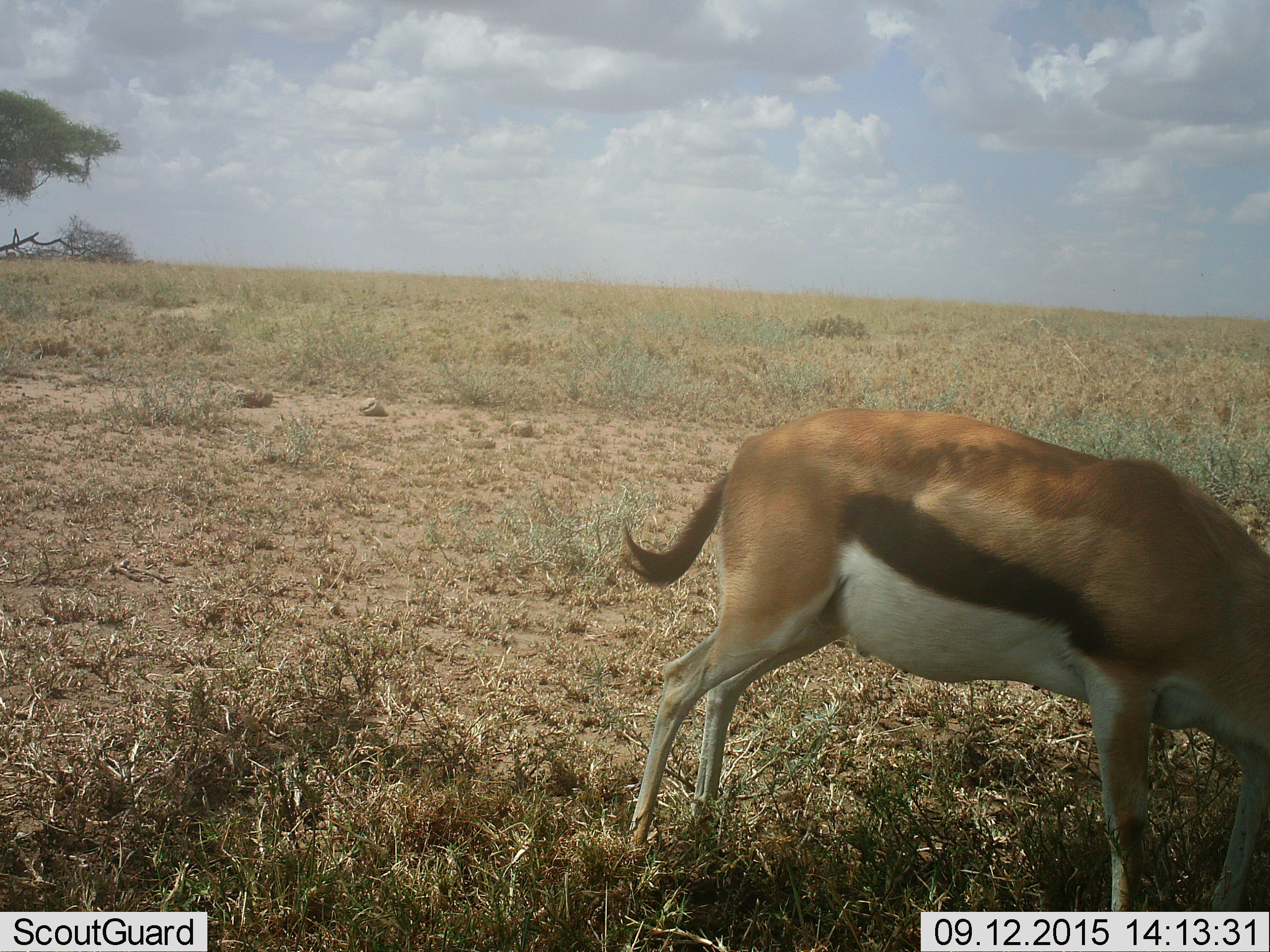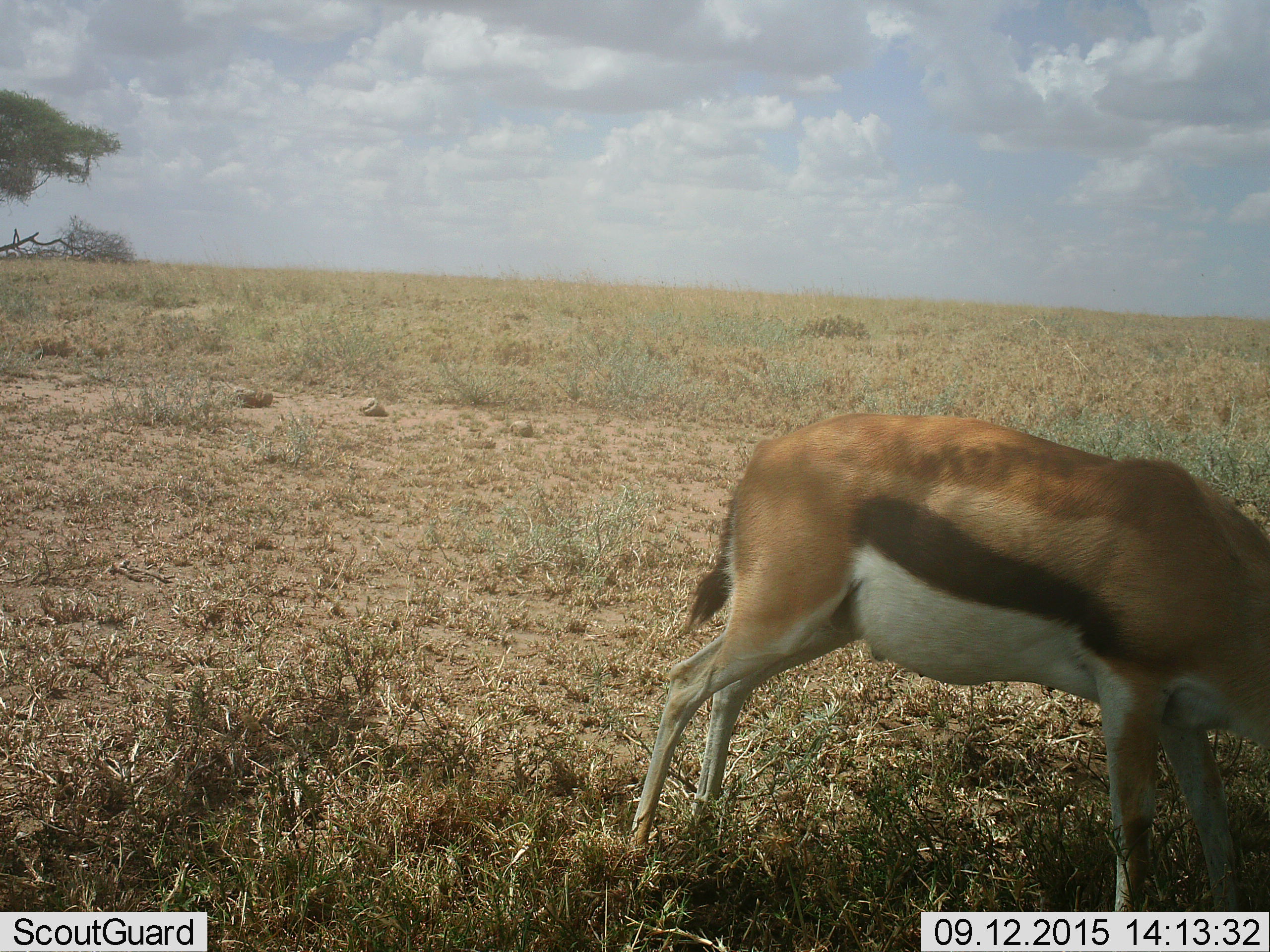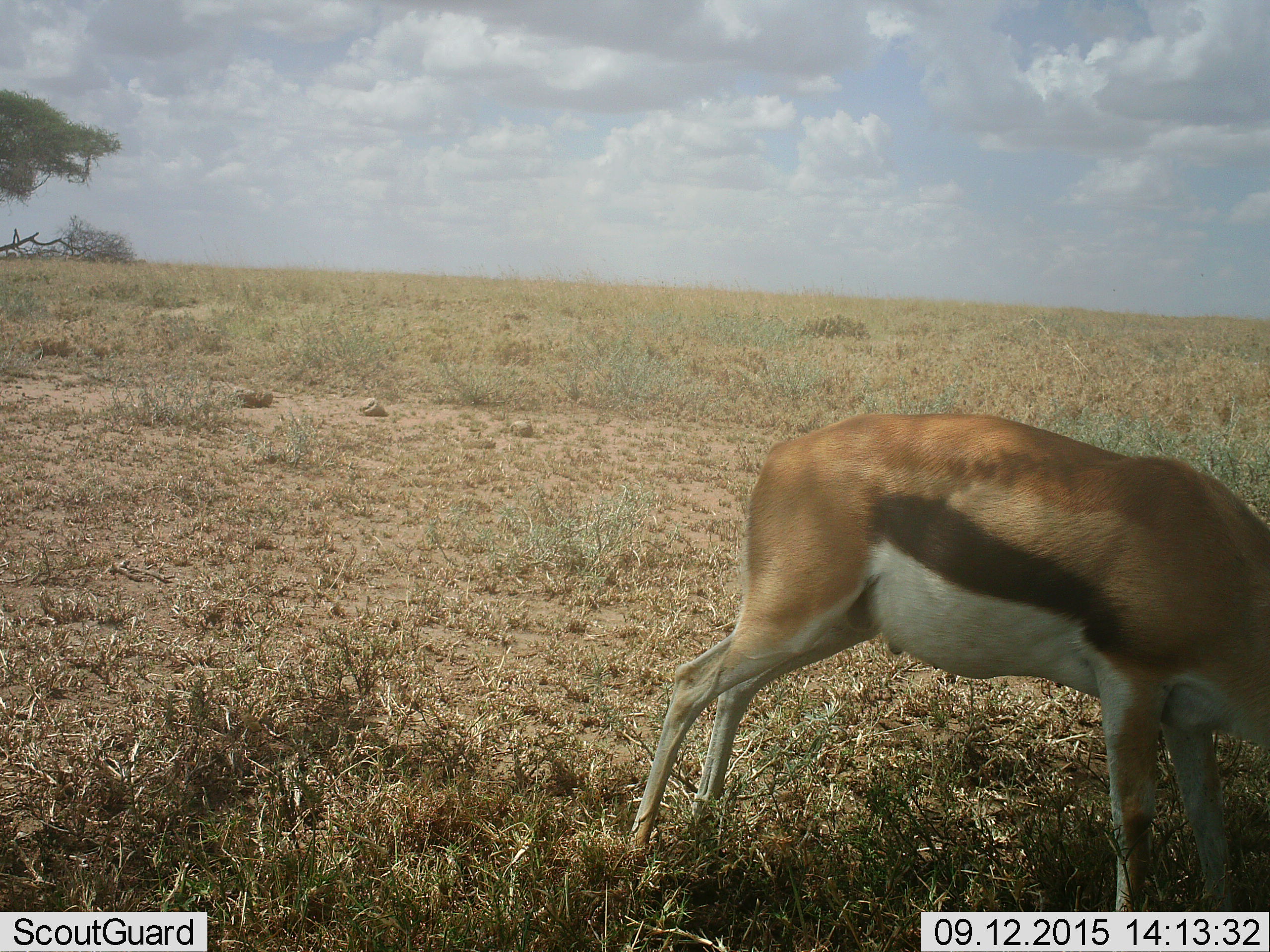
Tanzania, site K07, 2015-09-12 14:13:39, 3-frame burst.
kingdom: Animalia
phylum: Chordata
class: Mammalia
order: Artiodactyla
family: Bovidae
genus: Eudorcas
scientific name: Eudorcas thomsonii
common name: thomson's gazelle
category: gazellethomsons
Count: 1.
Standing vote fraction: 12%.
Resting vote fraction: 0%.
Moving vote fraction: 25%.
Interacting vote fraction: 0%.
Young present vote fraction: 0%.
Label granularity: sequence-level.